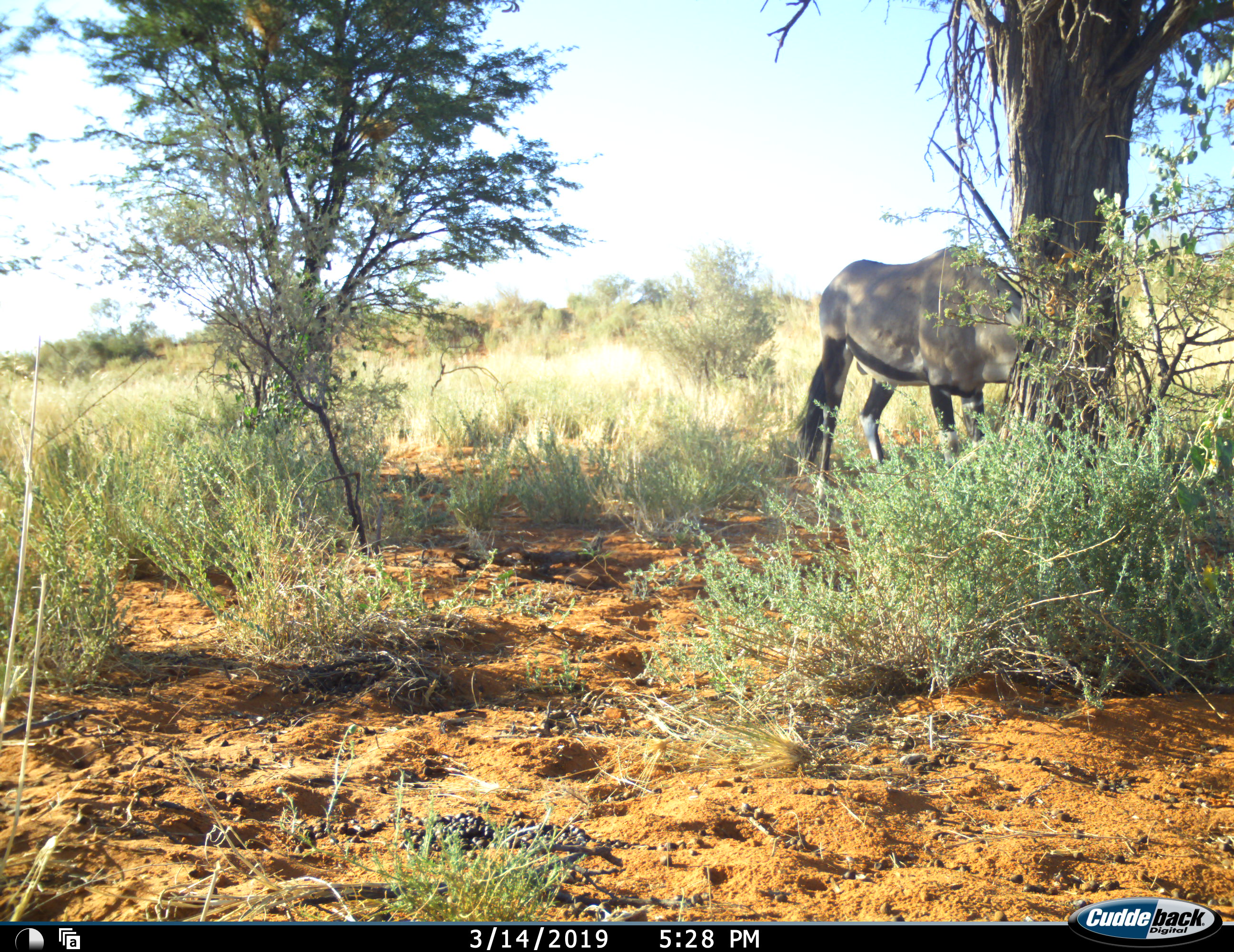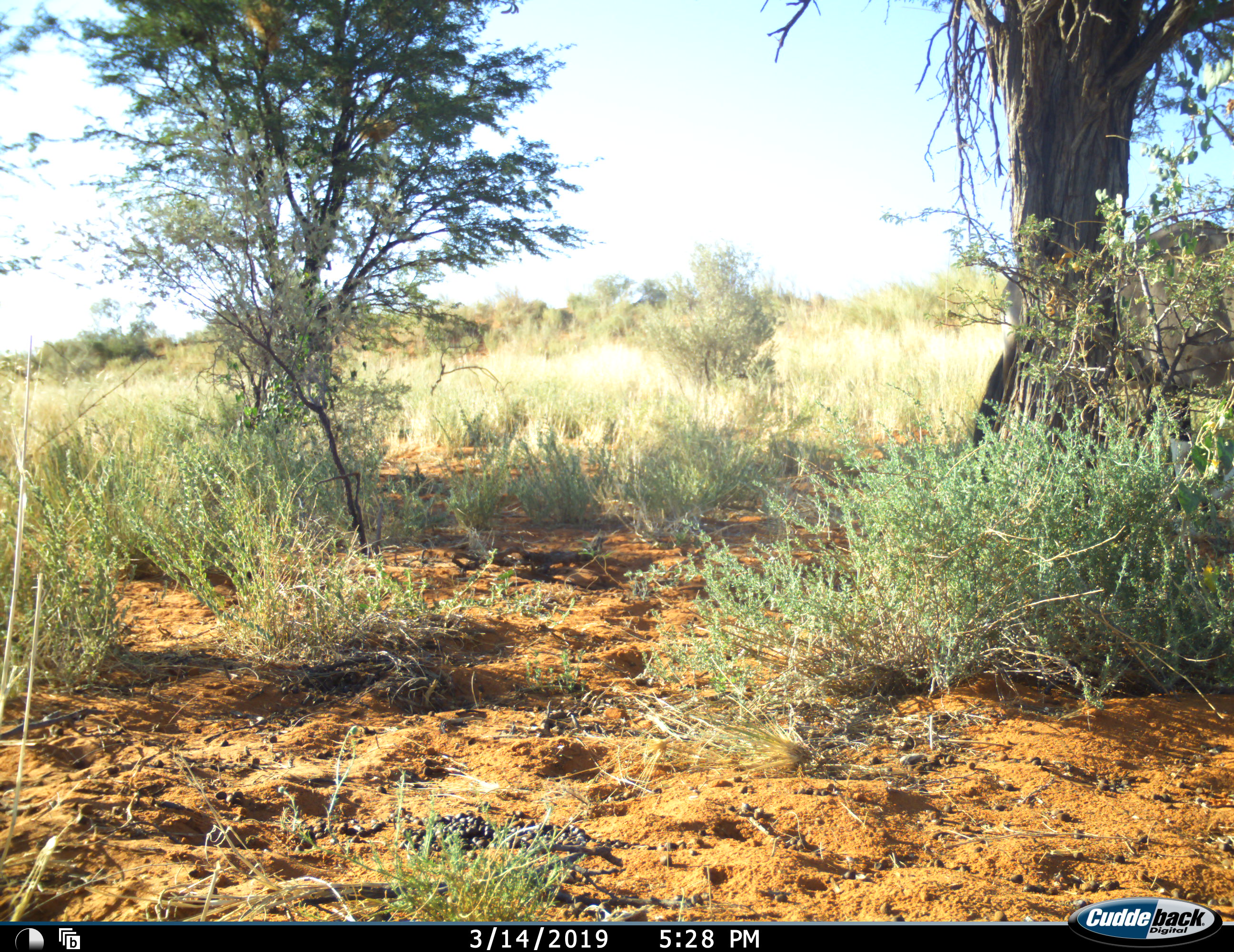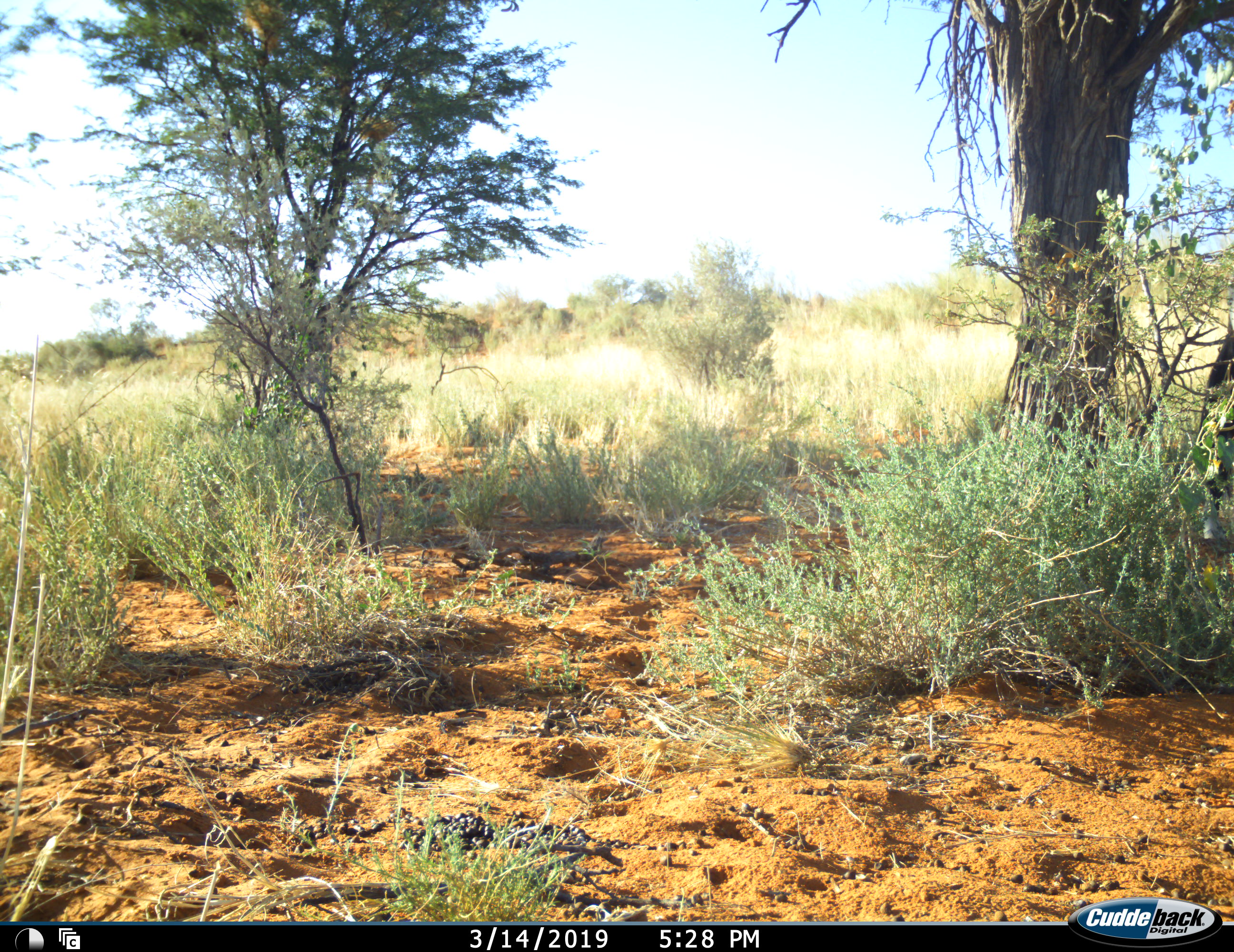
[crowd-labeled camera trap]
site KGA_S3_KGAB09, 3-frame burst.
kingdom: Animalia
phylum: Chordata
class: Mammalia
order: Artiodactyla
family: Bovidae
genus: Oryx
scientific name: Oryx gazella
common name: gemsbok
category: oryx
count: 1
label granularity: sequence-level